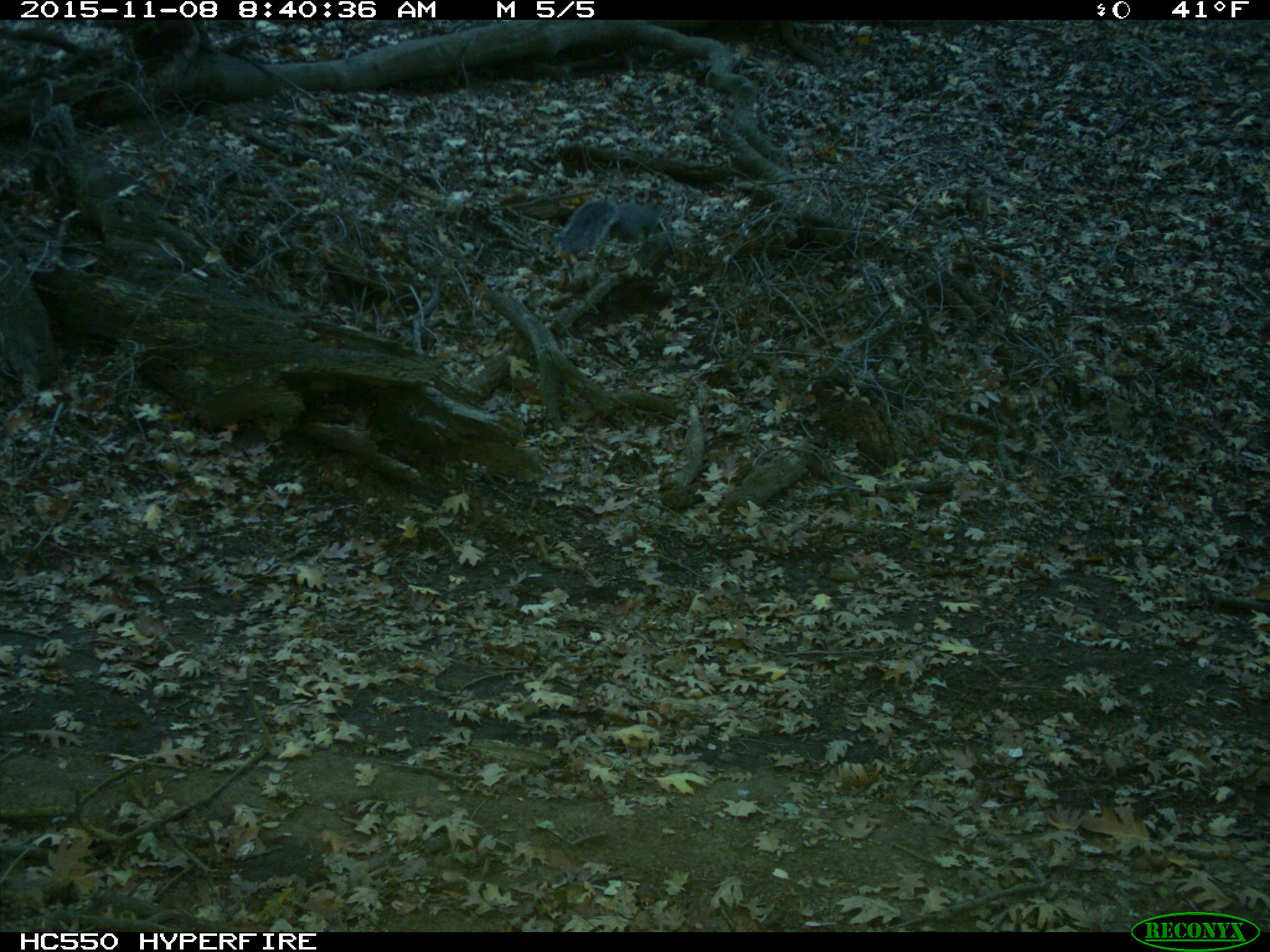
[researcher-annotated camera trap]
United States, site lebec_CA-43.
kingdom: Animalia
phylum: Chordata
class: Mammalia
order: Rodentia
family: Sciuridae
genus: Sciurus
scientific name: Sciurus carolinensis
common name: eastern gray squirrel